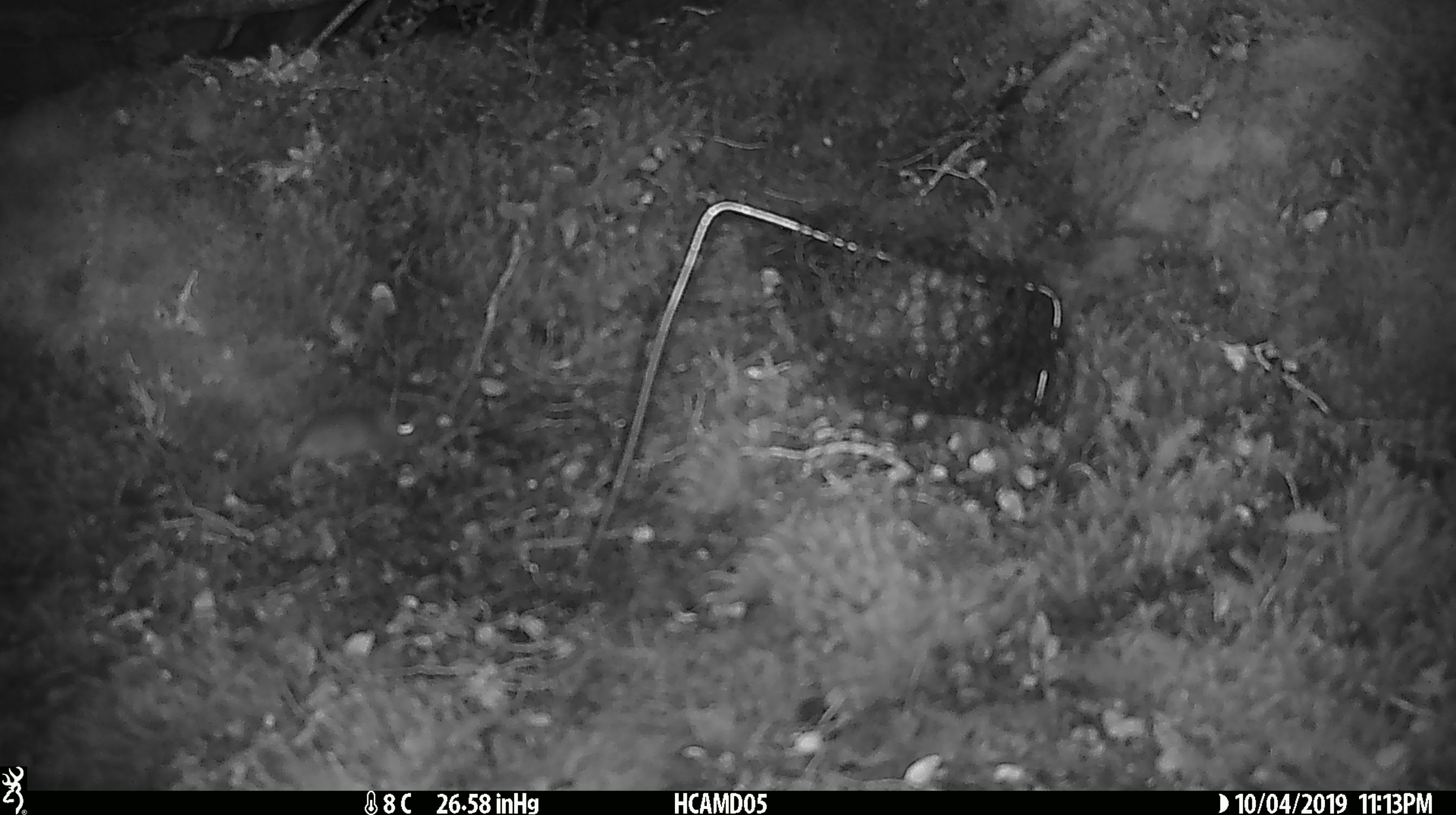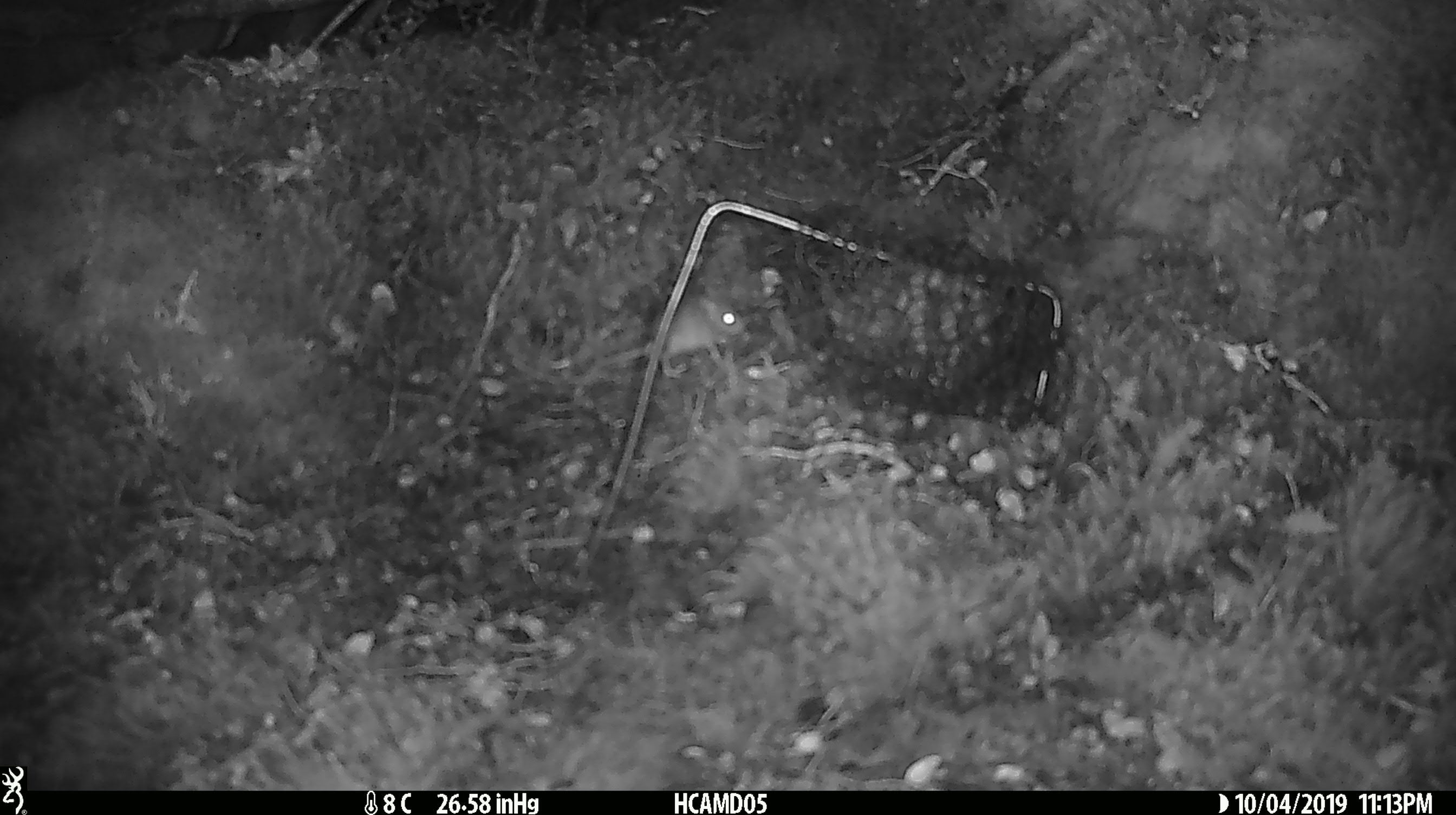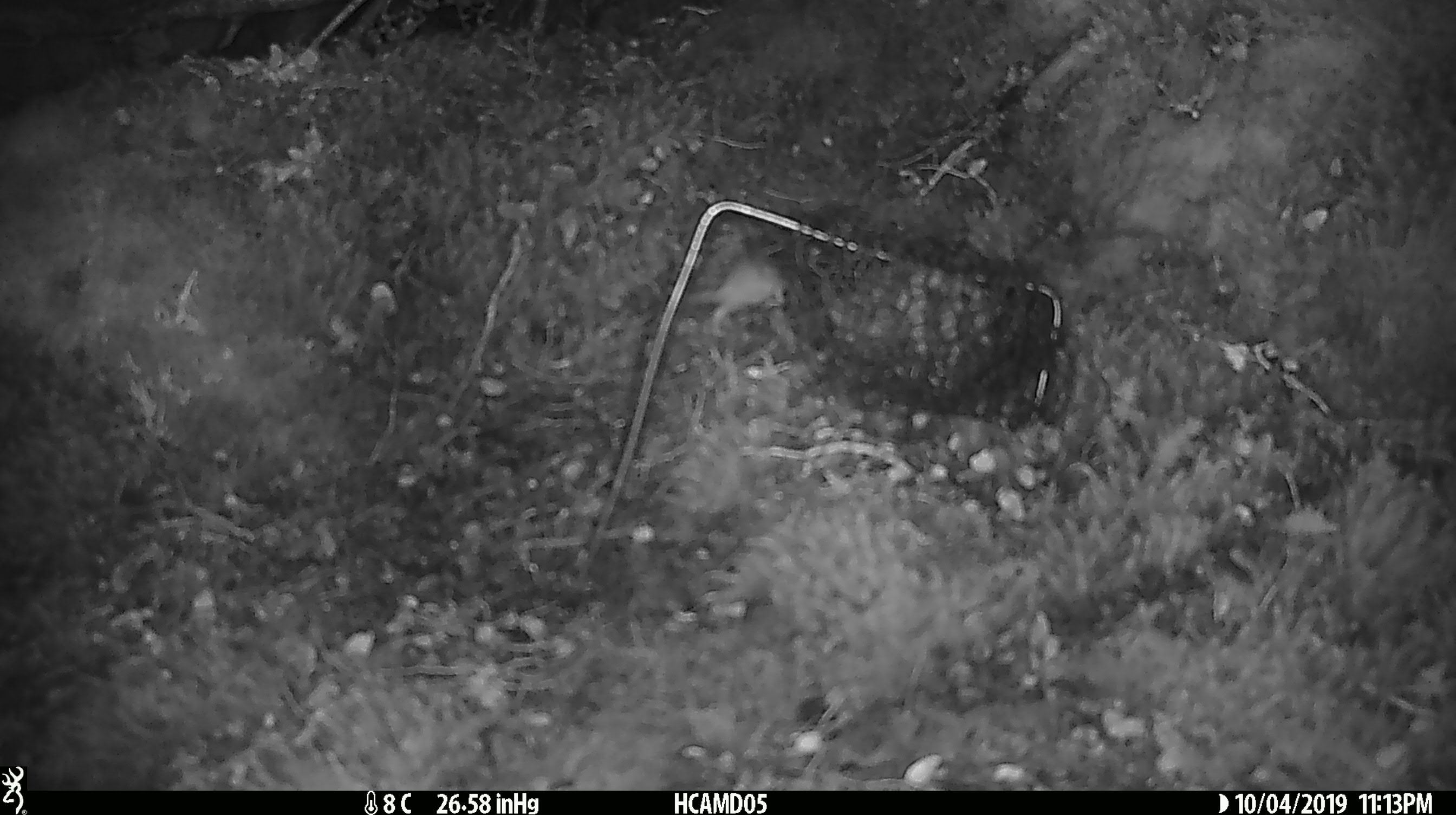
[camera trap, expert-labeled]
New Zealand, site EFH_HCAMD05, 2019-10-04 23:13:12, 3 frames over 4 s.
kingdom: Animalia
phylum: Chordata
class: Mammalia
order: Rodentia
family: Muridae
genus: Mus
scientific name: Mus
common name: mouse